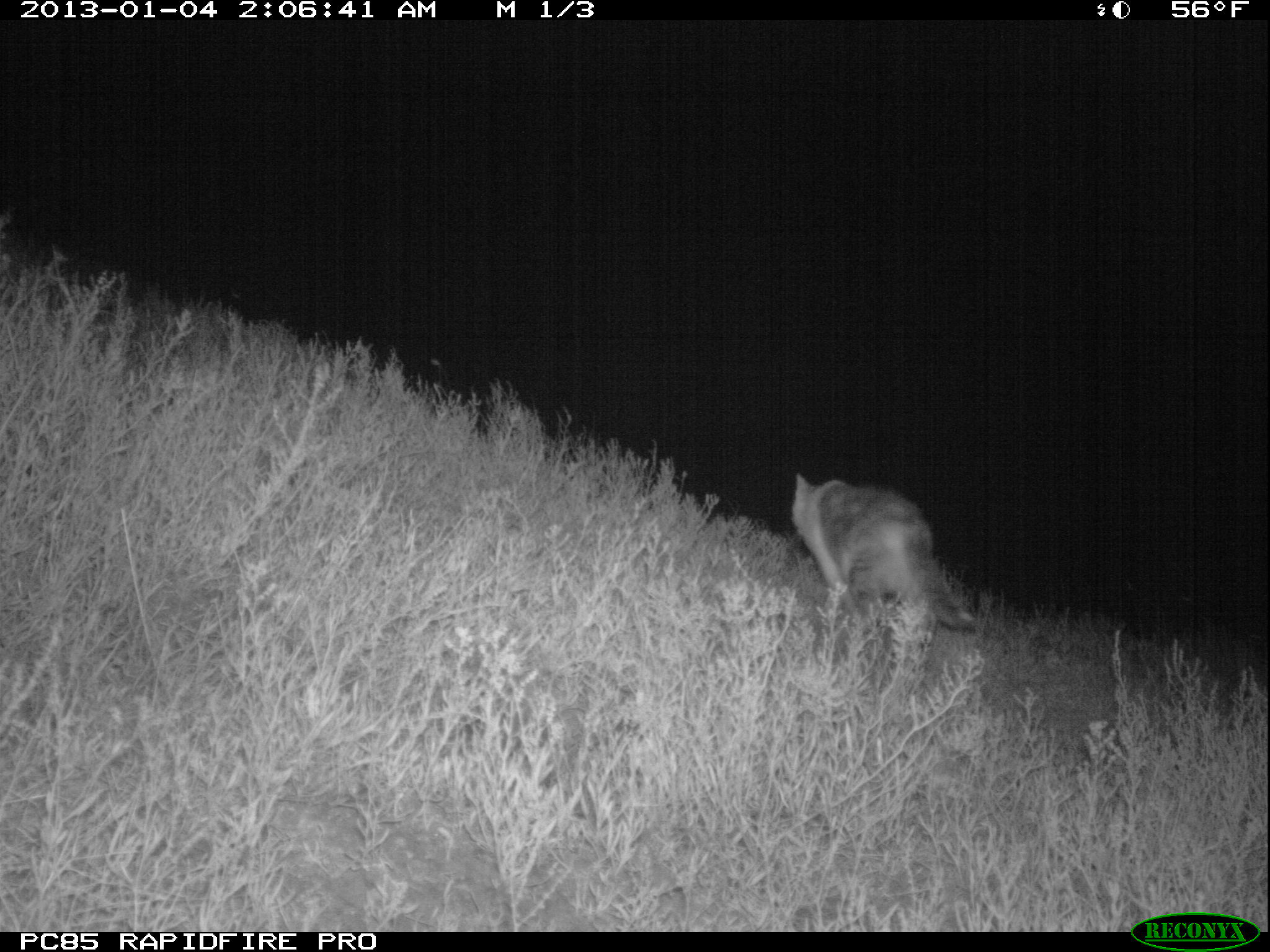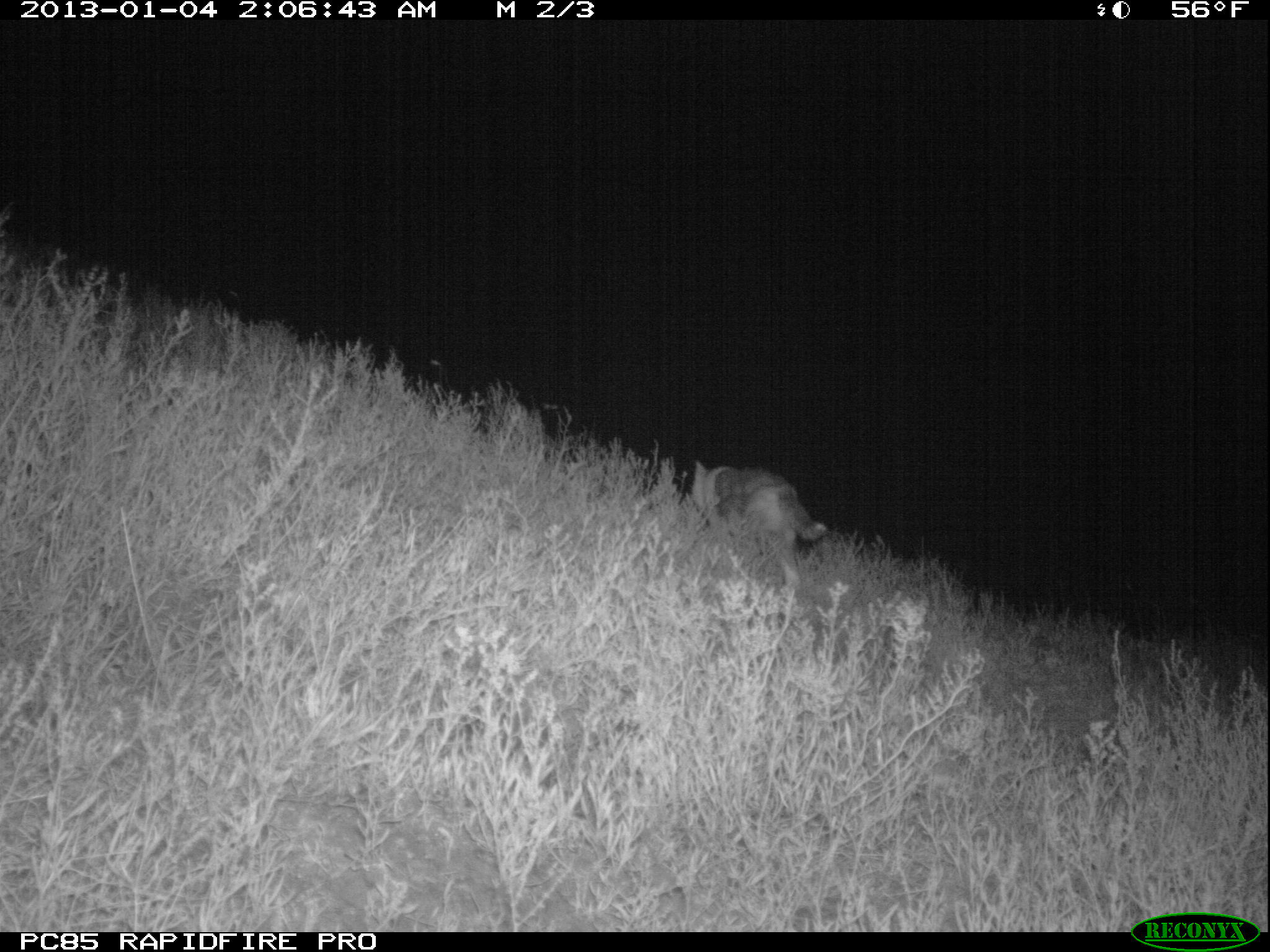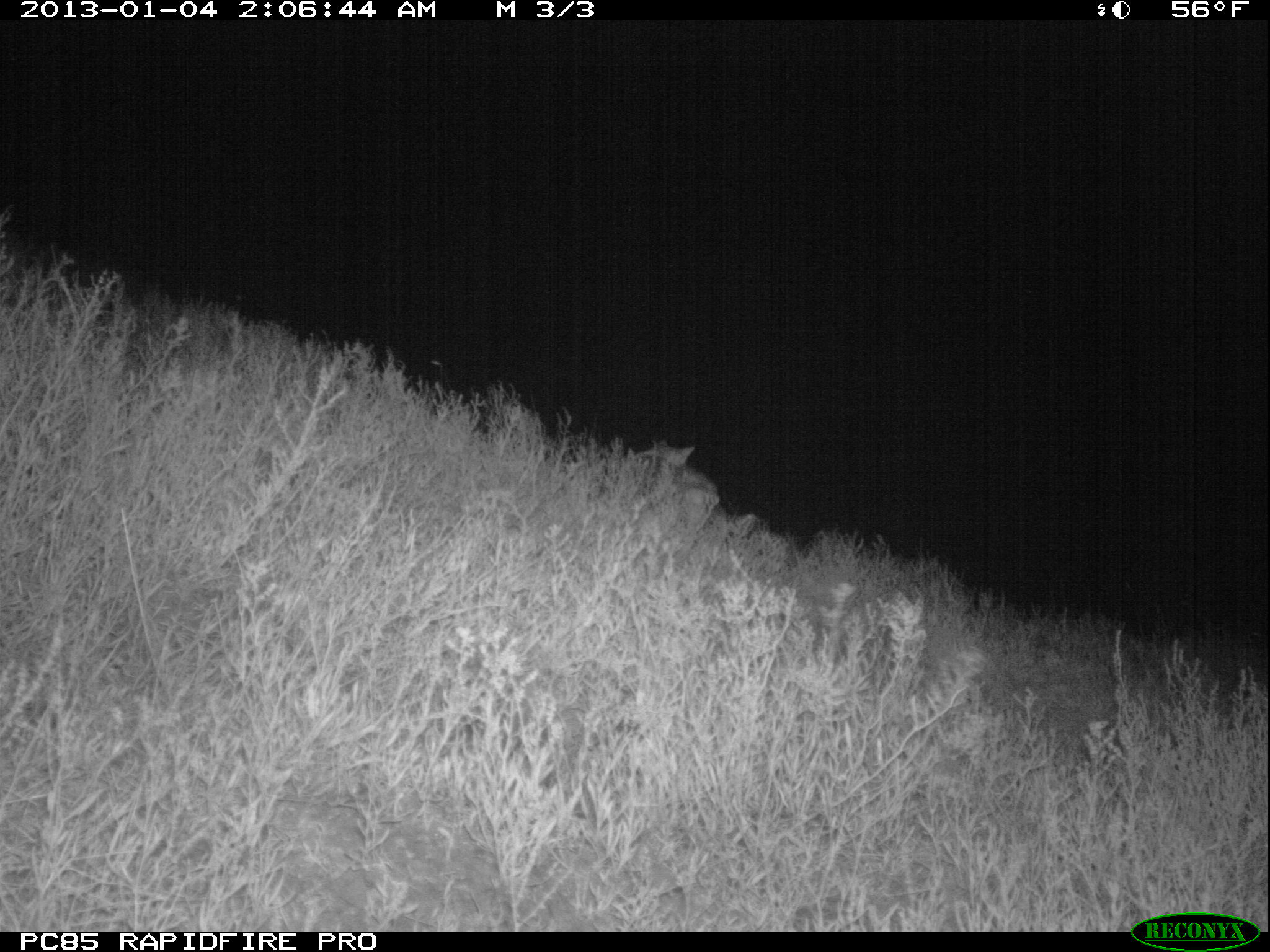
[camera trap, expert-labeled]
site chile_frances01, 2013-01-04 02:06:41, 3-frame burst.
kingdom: Animalia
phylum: Chordata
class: Mammalia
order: Carnivora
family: Felidae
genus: Felis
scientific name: Felis catus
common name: cat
Cat (Felis catus).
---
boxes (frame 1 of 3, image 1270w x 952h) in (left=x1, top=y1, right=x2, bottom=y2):
cat: (left=788, top=472, right=979, bottom=653)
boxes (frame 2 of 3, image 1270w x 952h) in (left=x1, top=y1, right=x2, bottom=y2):
cat: (left=682, top=460, right=825, bottom=588)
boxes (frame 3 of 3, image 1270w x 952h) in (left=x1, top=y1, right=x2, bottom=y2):
cat: (left=627, top=431, right=725, bottom=529)